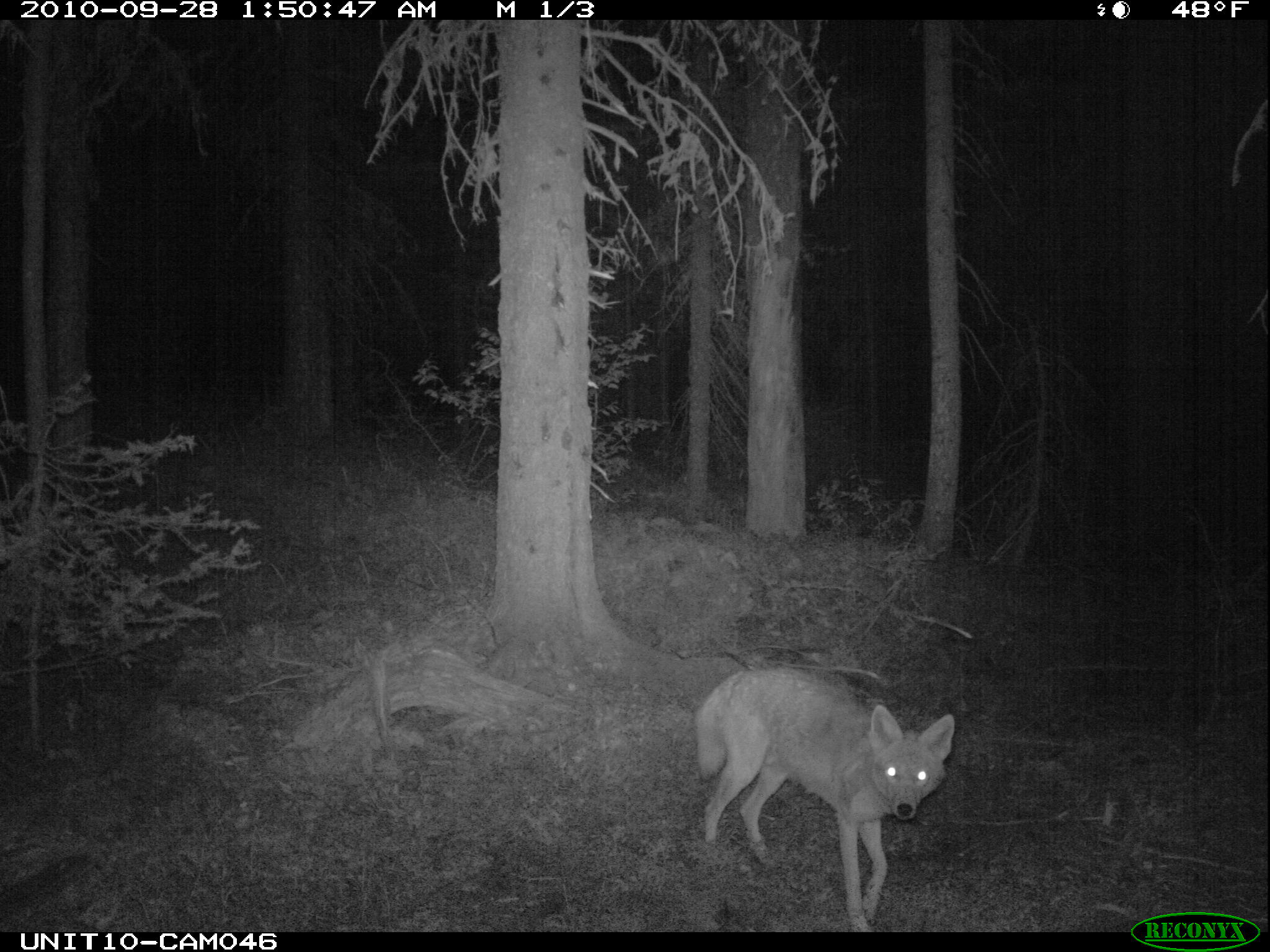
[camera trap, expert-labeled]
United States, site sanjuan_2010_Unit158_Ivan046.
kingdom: Animalia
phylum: Chordata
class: Mammalia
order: Carnivora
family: Canidae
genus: Canis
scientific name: Canis latrans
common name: coyote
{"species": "Canis latrans (coyote)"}